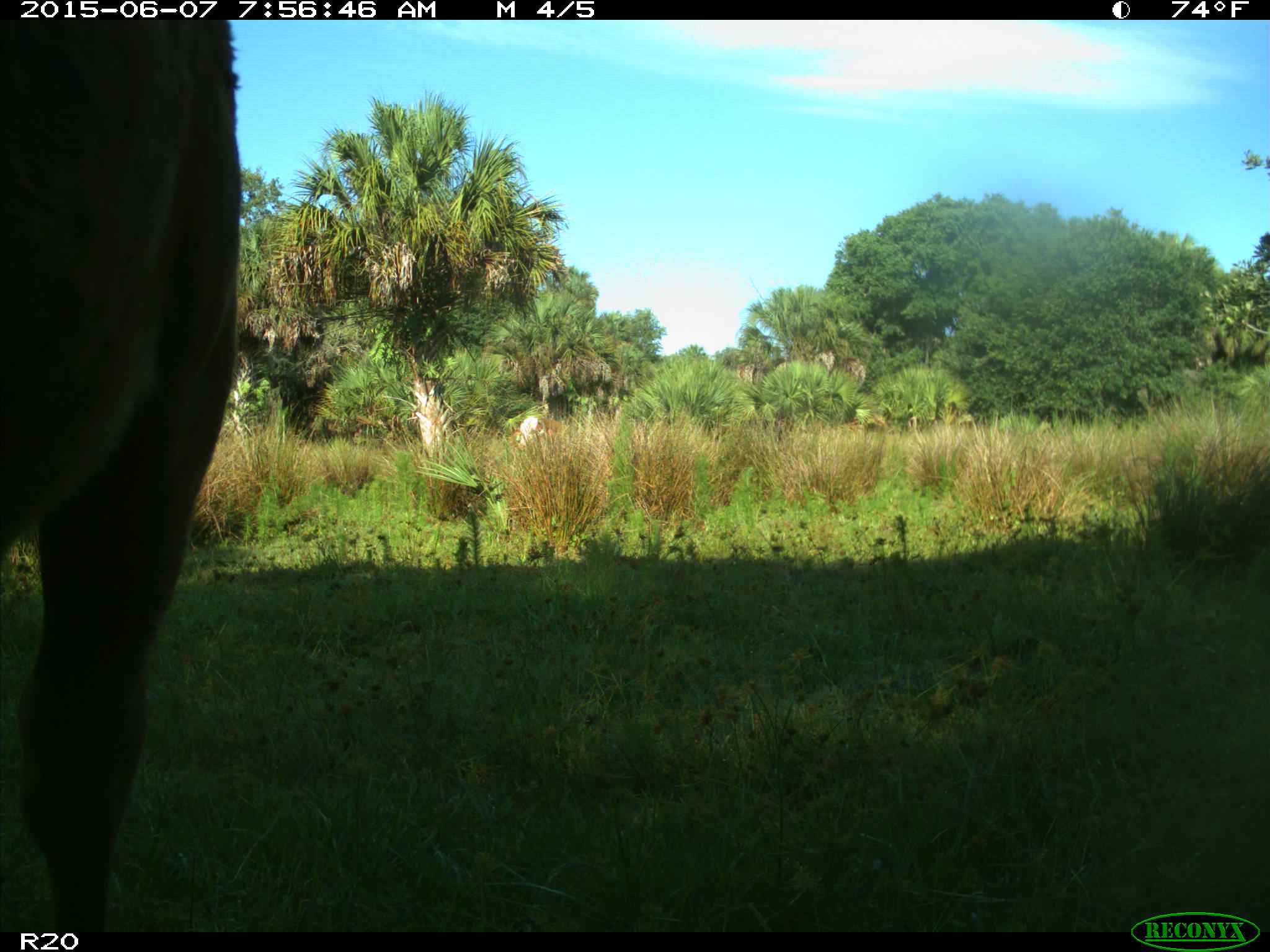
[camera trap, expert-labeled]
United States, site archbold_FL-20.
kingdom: Animalia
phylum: Chordata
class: Mammalia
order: Artiodactyla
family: Bovidae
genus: Bos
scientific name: Bos taurus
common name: domestic cow